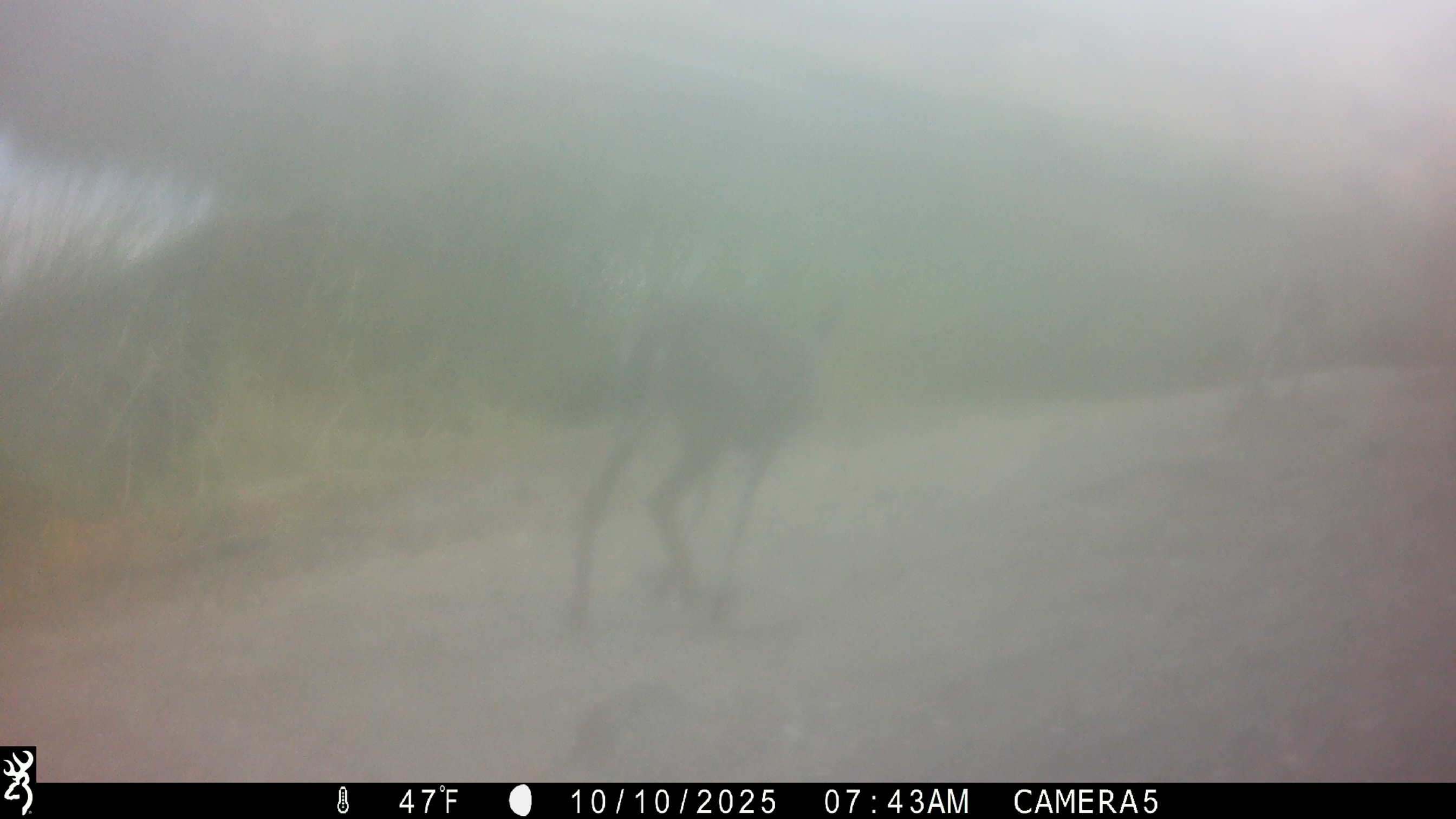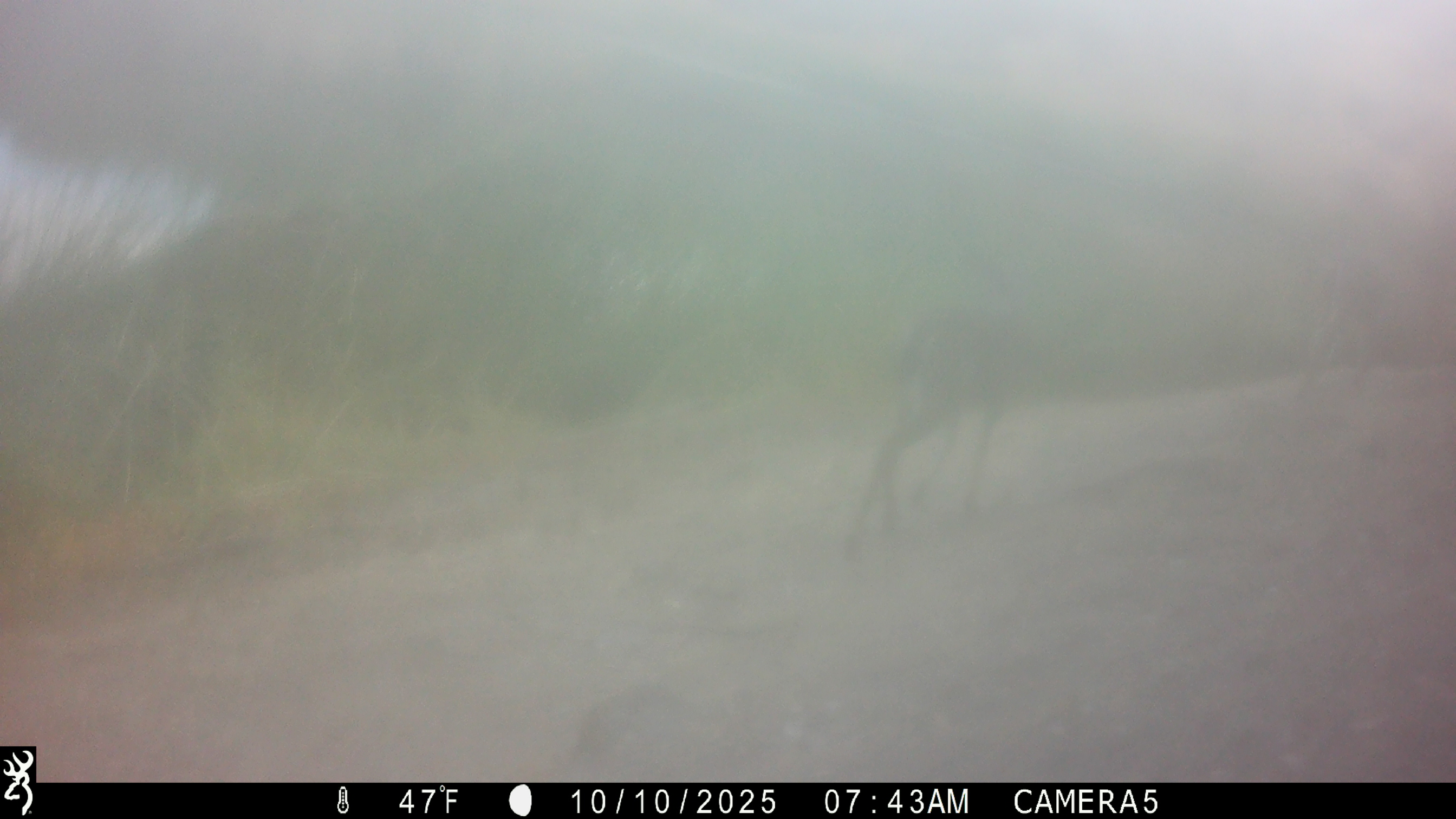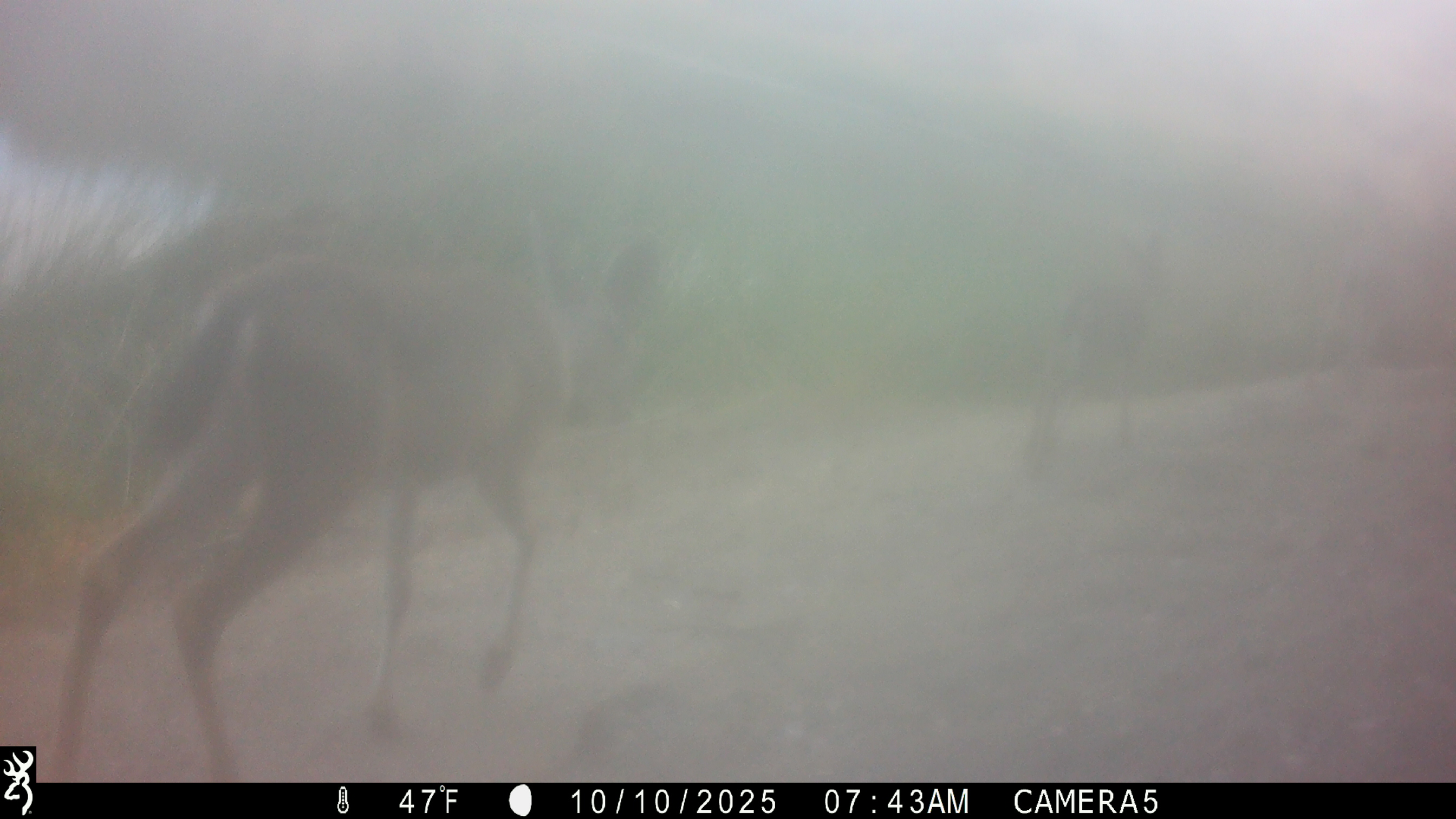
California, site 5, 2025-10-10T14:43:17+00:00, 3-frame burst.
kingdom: Animalia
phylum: Chordata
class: Mammalia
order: Artiodactyla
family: Cervidae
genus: Odocoileus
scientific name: Odocoileus hemionus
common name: mule deer